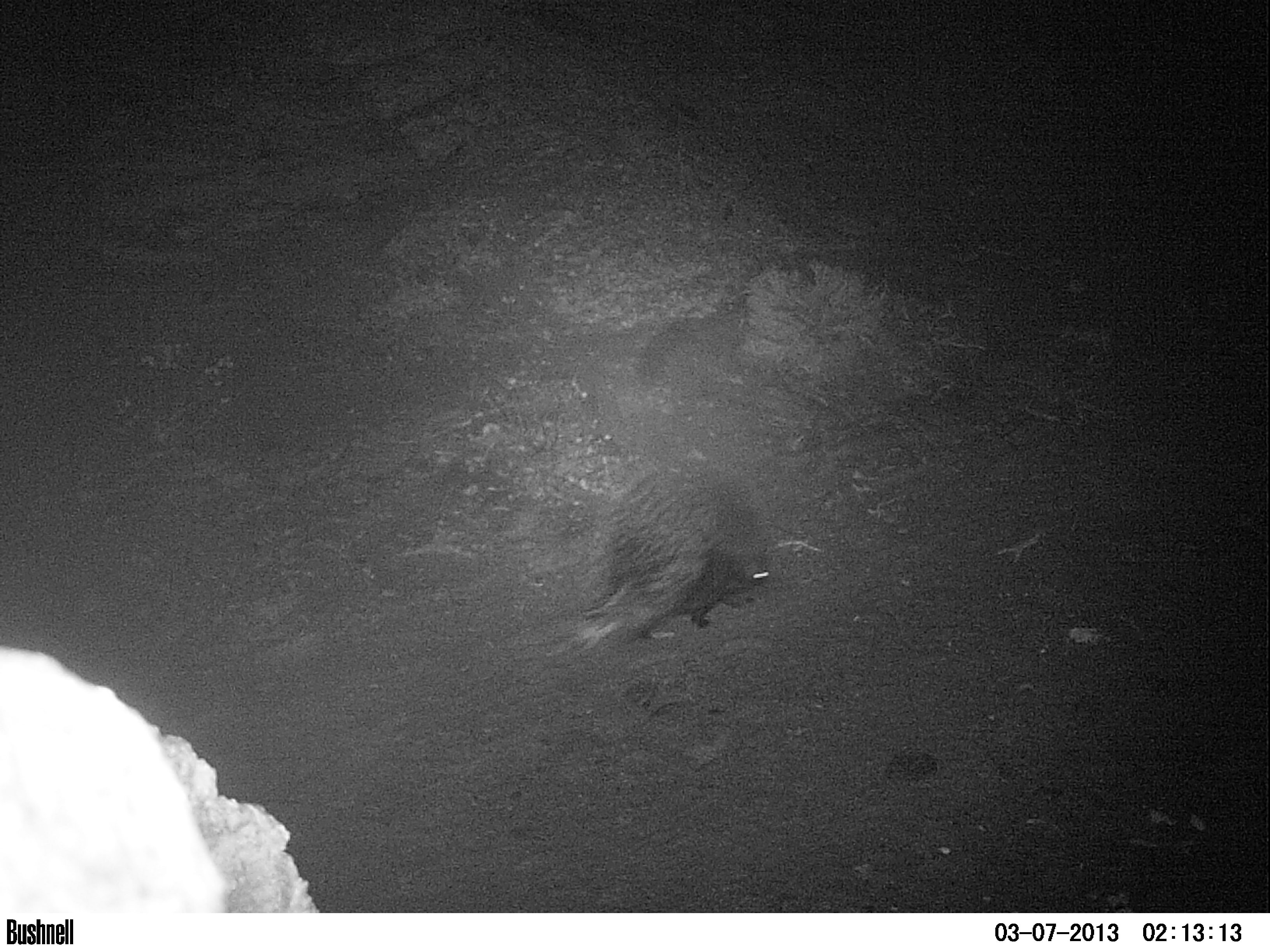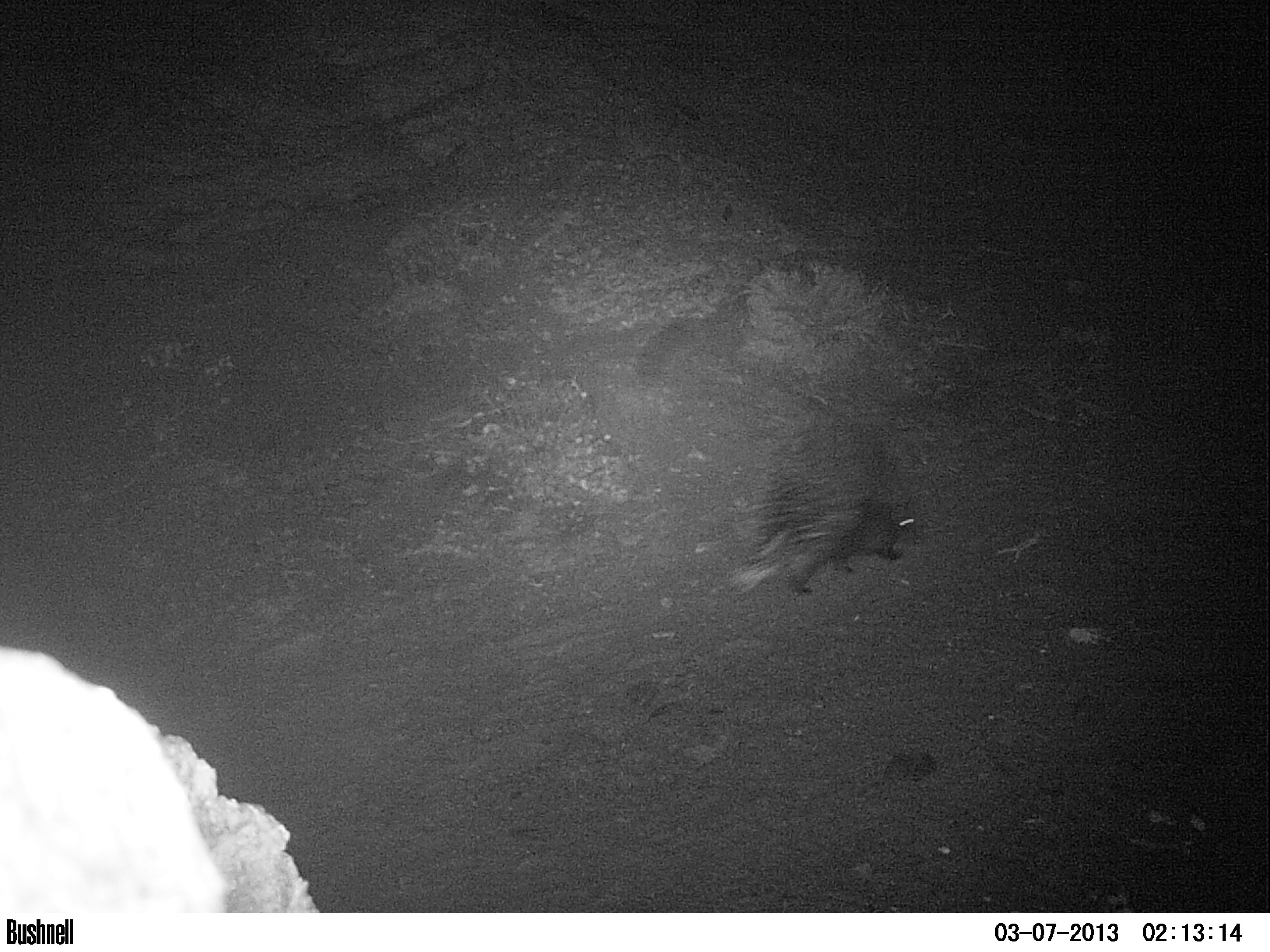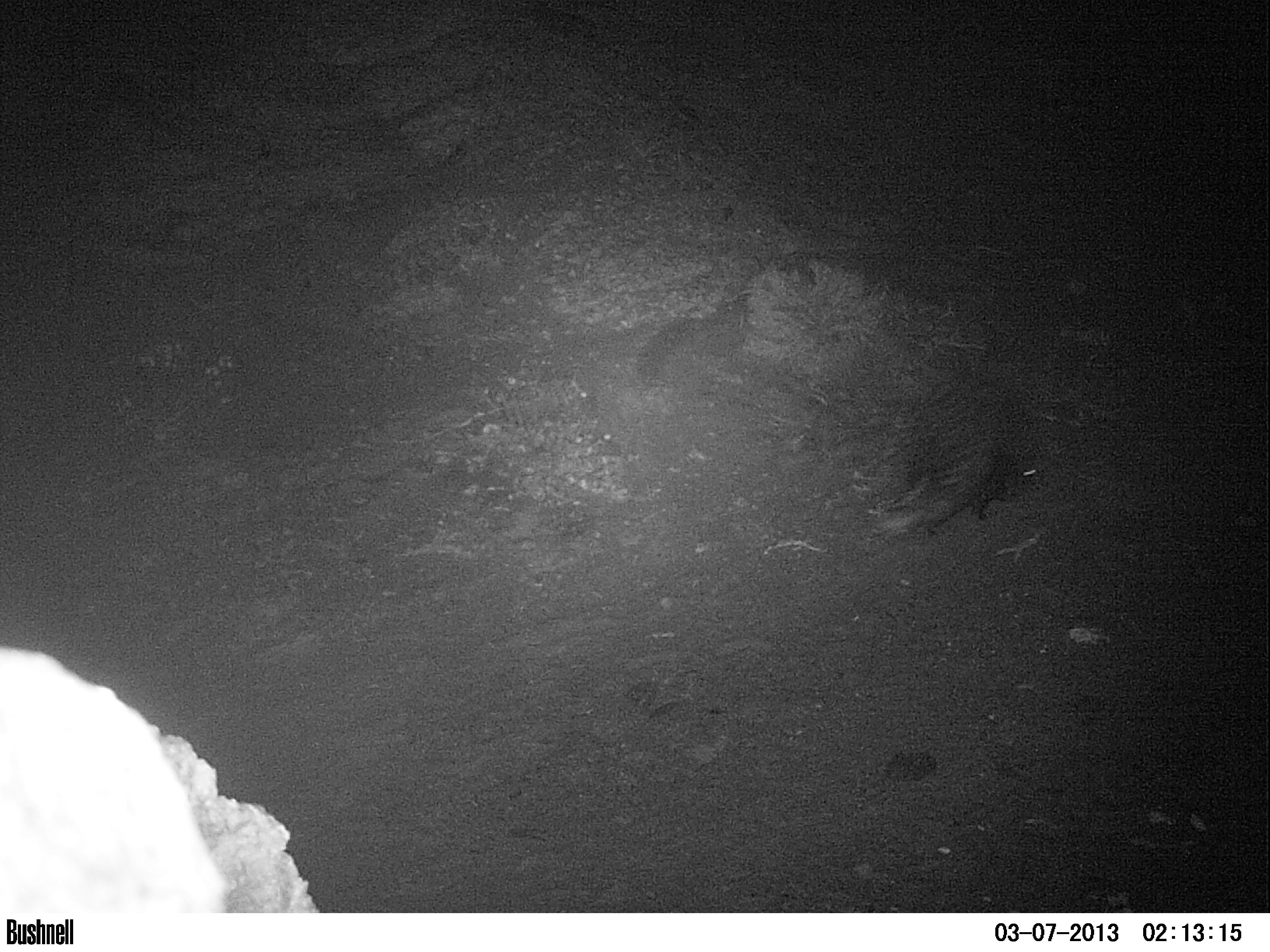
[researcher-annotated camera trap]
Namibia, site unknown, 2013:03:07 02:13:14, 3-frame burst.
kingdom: Animalia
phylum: Chordata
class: Mammalia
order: Rodentia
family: Hystricidae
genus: Hystrix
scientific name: Hystrix africaeaustralis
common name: cape porcupine